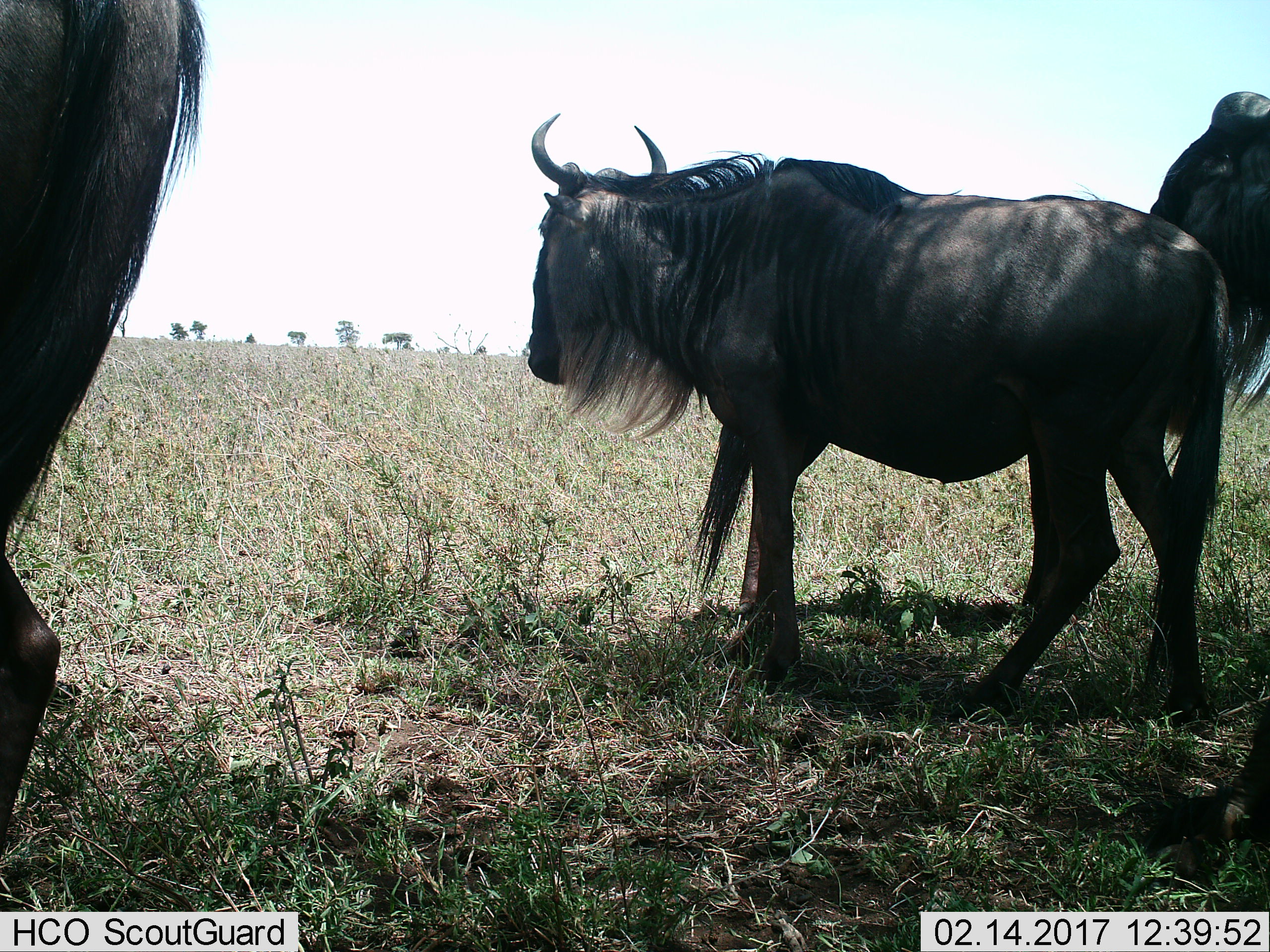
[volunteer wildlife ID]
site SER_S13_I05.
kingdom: Animalia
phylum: Chordata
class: Mammalia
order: Artiodactyla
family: Bovidae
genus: Connochaetes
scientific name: Connochaetes taurinus taurinus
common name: blue wildebeest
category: wildebeestblue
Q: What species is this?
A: Wildebeestblue (blue wildebeest) (Connochaetes taurinus taurinus).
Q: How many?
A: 3.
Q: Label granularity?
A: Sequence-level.